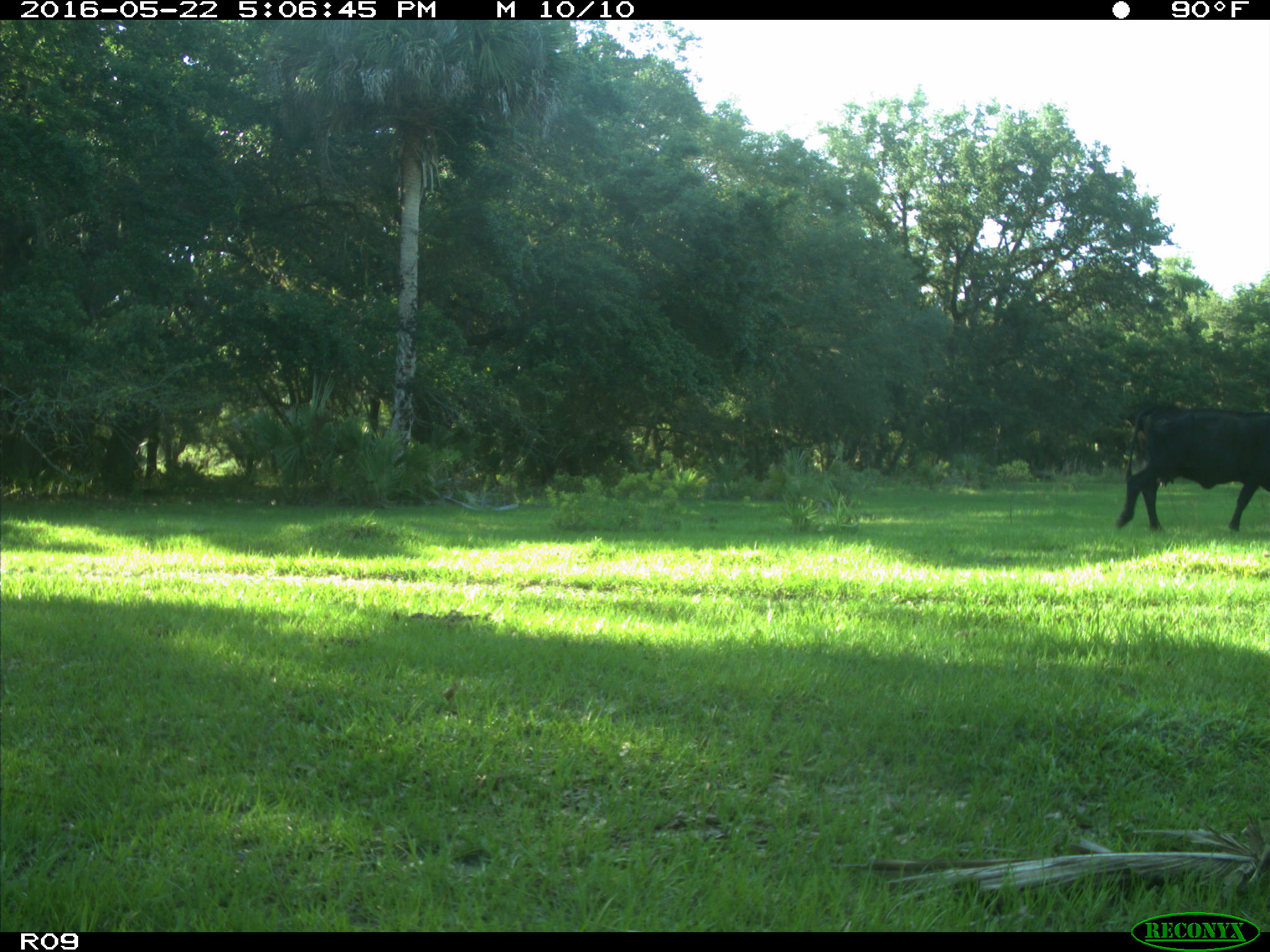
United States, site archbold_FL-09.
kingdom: Animalia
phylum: Chordata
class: Mammalia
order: Artiodactyla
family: Bovidae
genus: Bos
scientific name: Bos taurus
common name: domestic cow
Bos taurus (domestic cow).